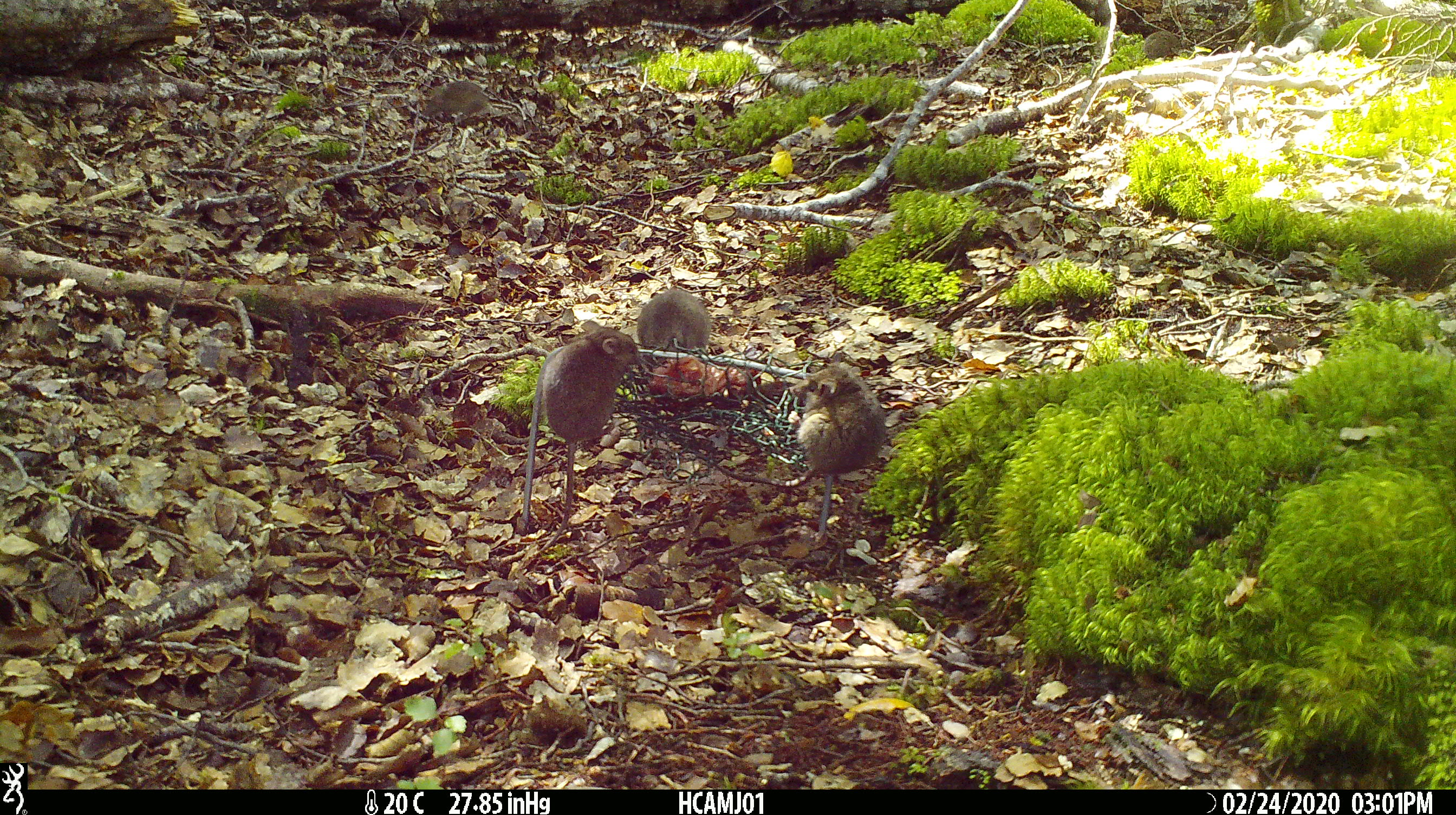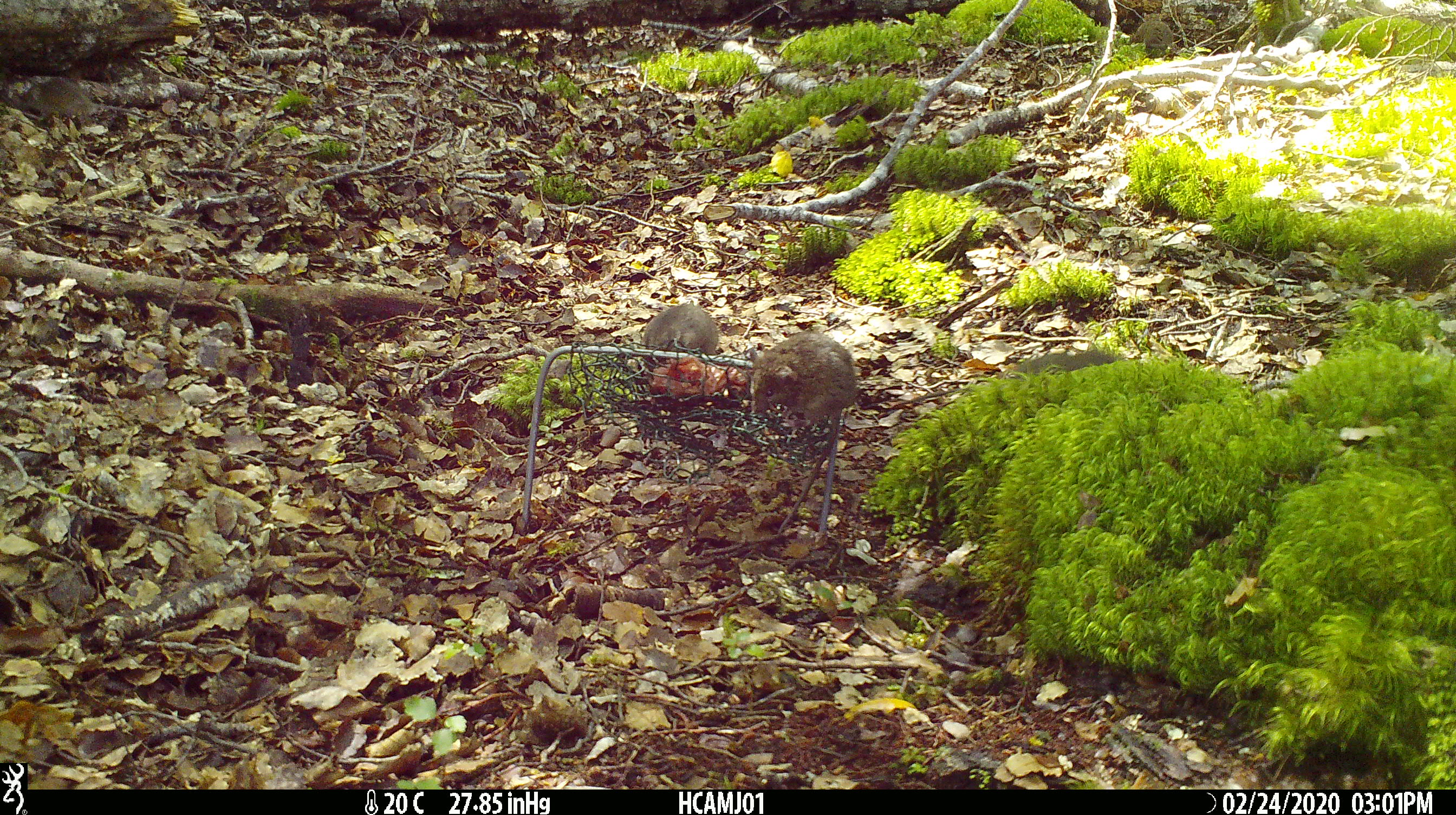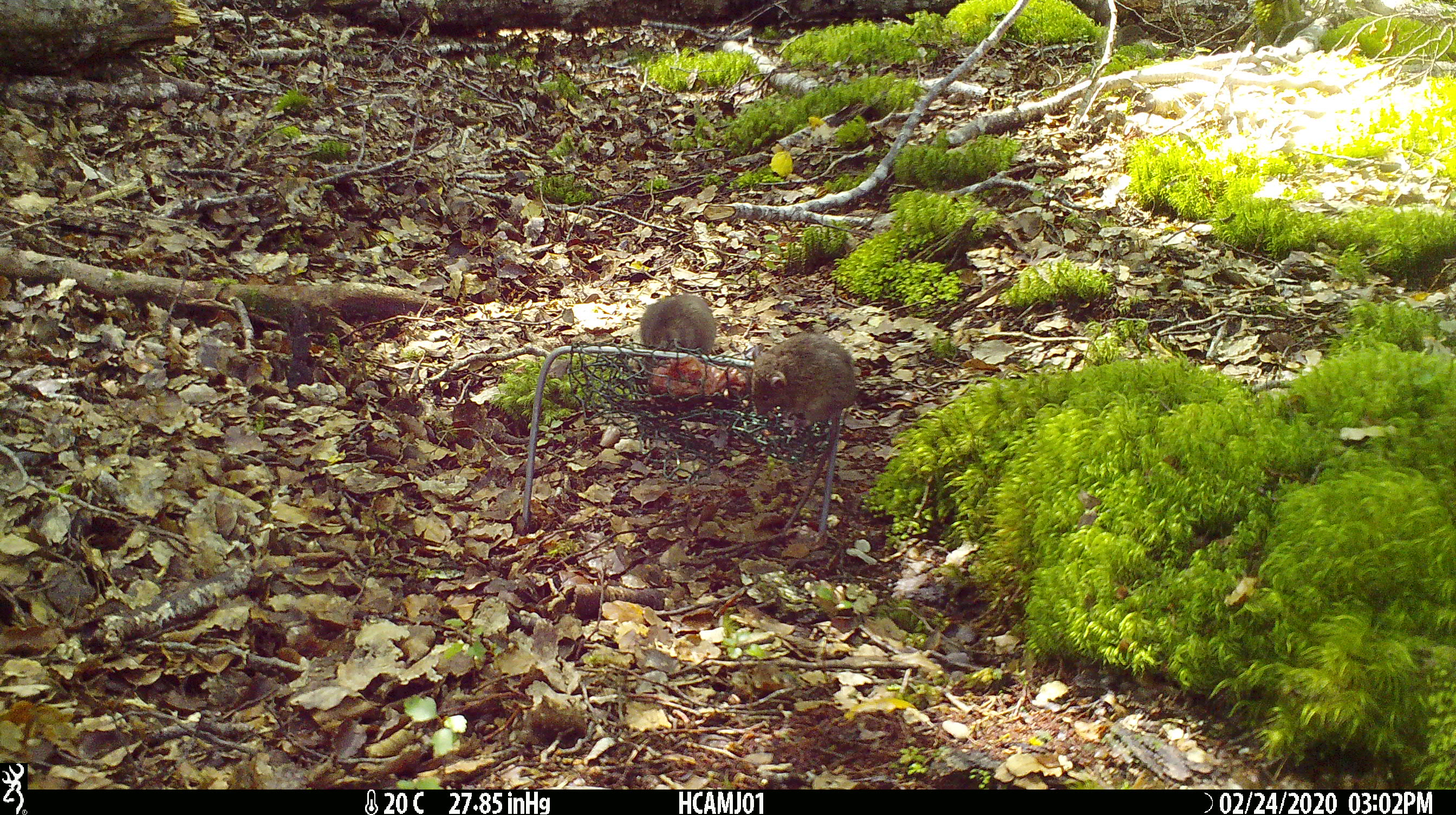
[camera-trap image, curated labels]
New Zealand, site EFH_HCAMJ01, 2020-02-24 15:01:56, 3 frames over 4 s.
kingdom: Animalia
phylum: Chordata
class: Mammalia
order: Rodentia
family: Muridae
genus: Mus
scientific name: Mus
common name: mouse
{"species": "mouse (Mus)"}